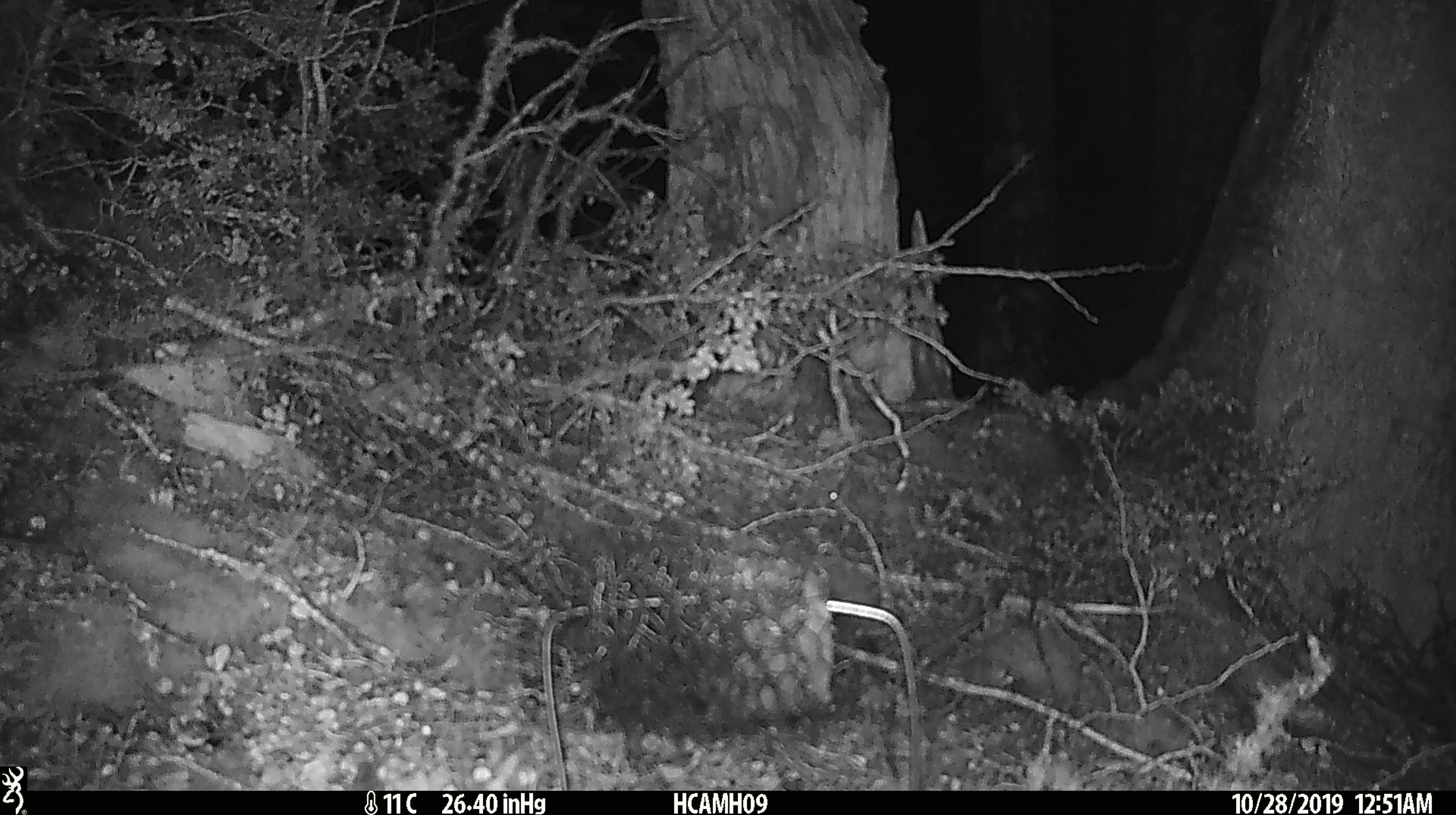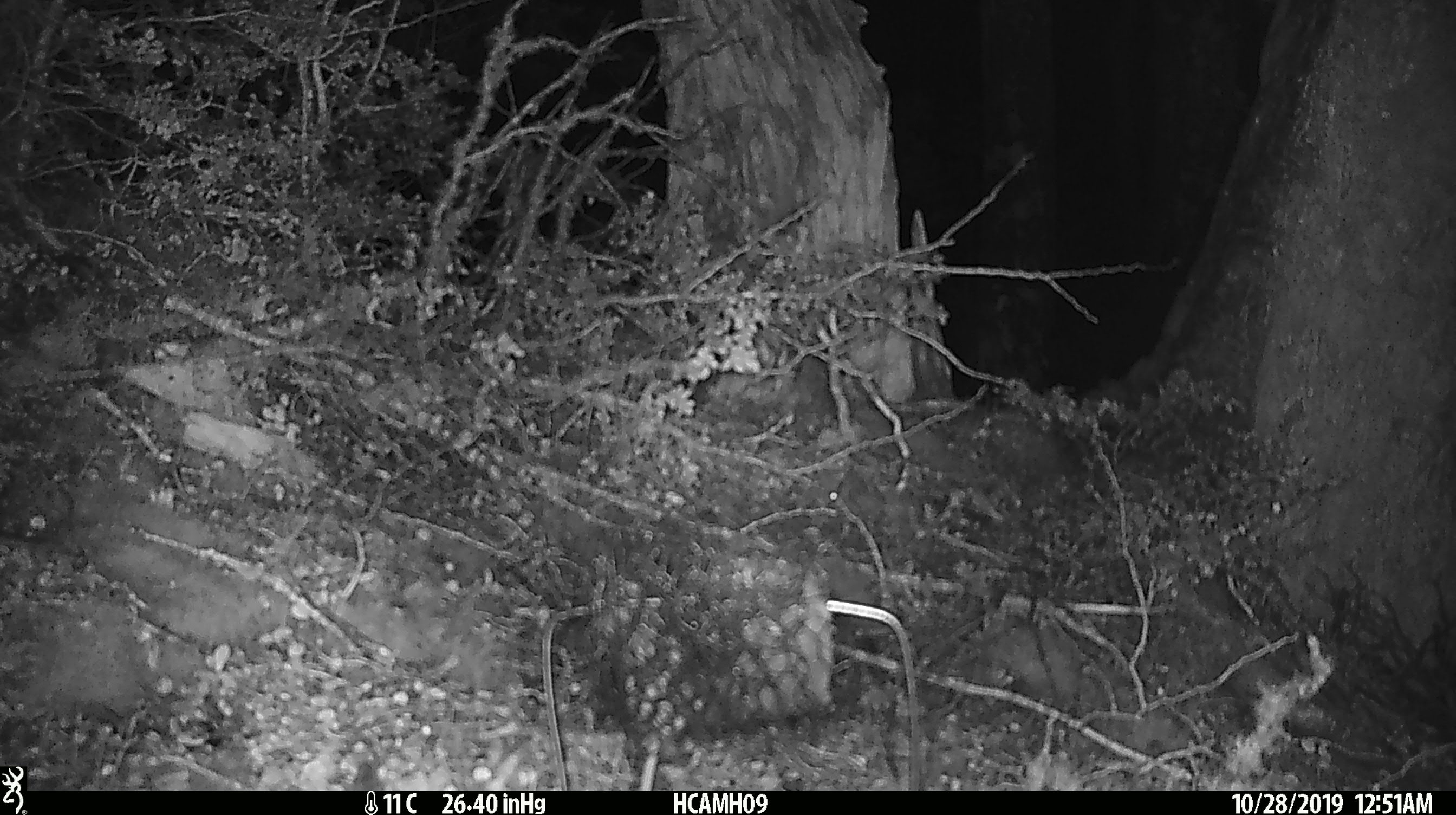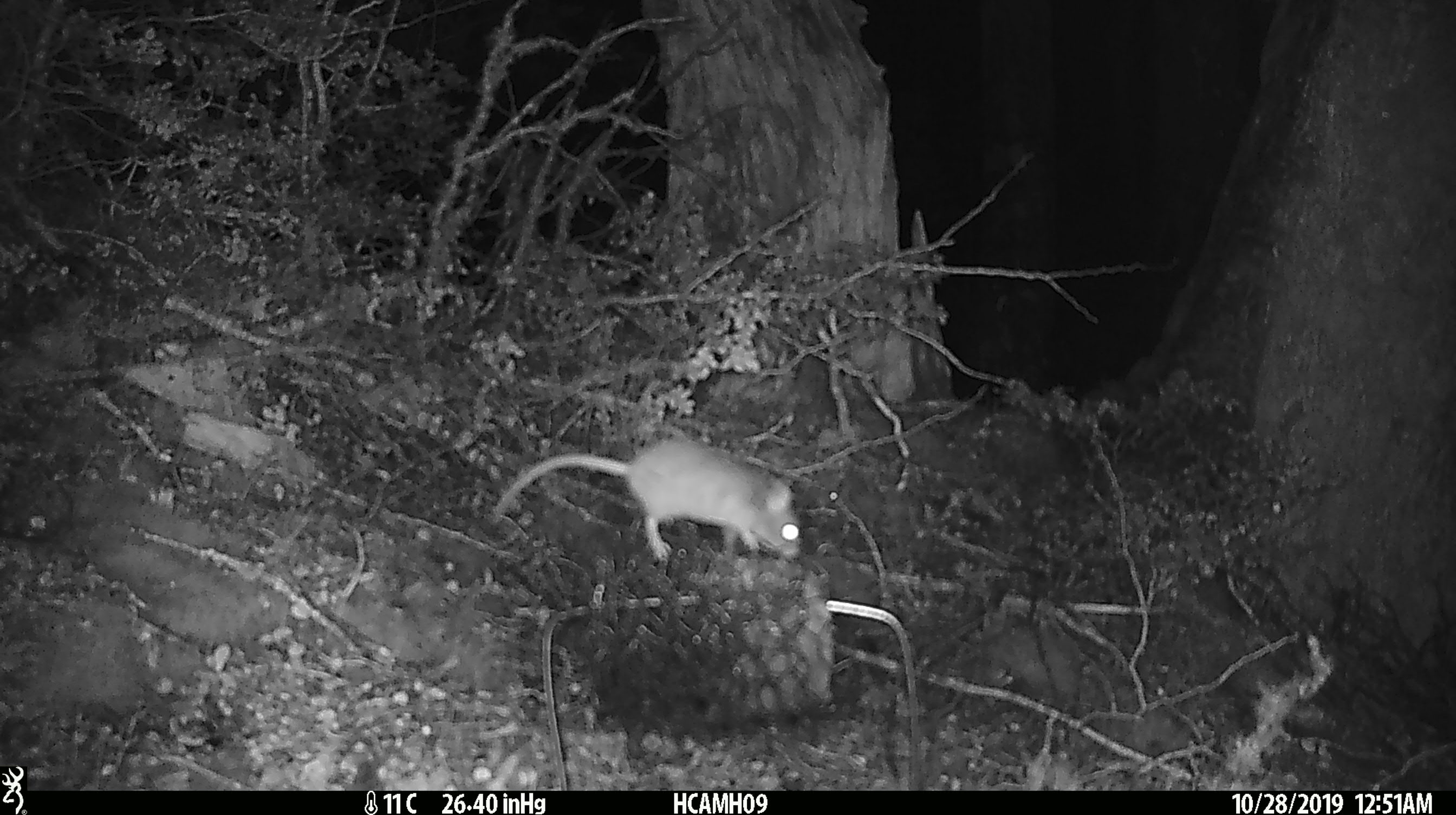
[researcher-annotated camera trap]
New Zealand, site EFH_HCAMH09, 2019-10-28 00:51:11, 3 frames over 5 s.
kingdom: Animalia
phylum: Chordata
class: Mammalia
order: Rodentia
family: Muridae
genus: Mus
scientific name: Mus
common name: mouse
Mouse (Mus).